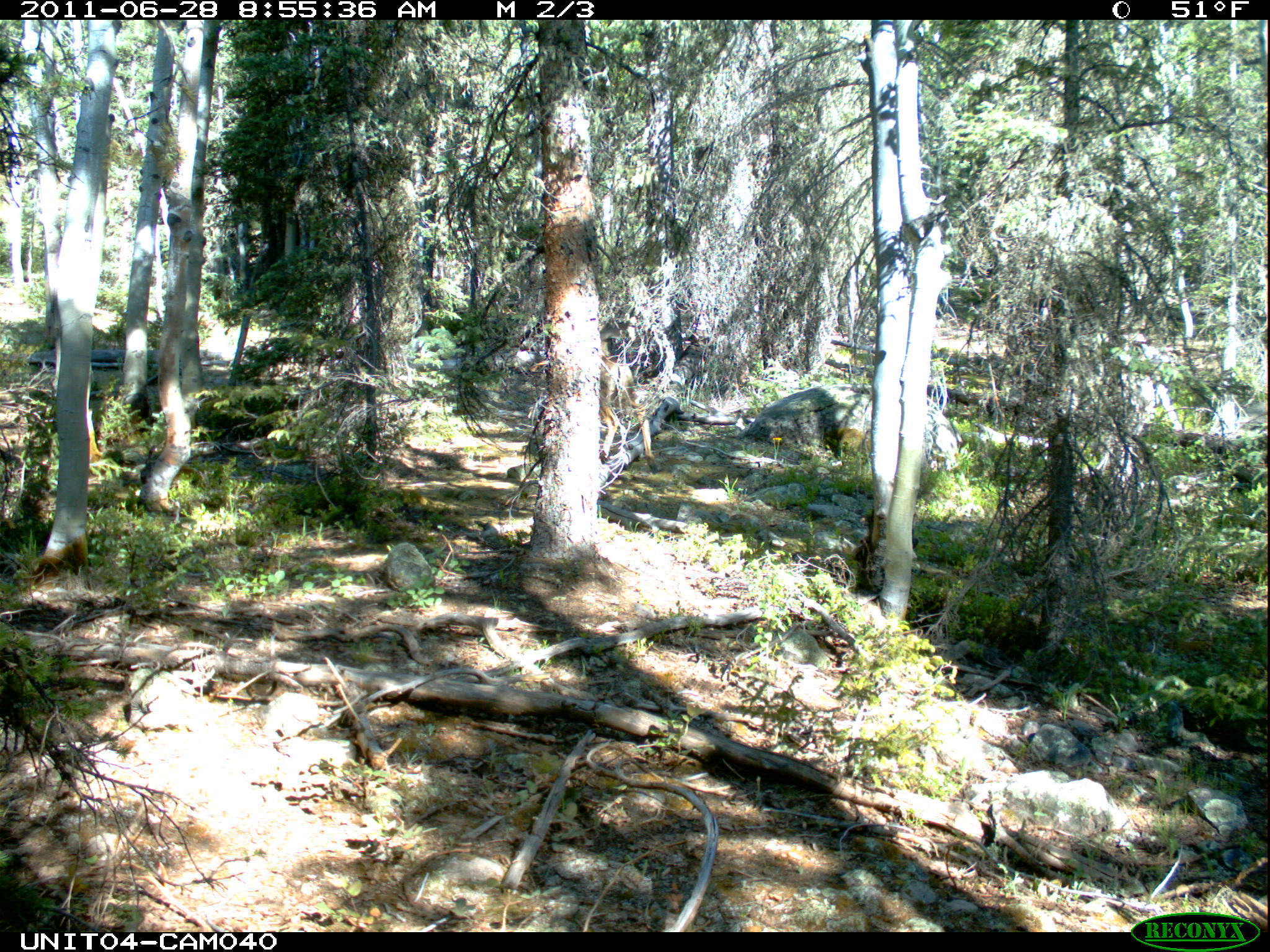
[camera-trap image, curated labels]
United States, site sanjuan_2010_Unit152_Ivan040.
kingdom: Animalia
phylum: Chordata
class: Mammalia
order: Artiodactyla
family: Cervidae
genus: Odocoileus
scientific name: Odocoileus hemionus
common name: mule deer